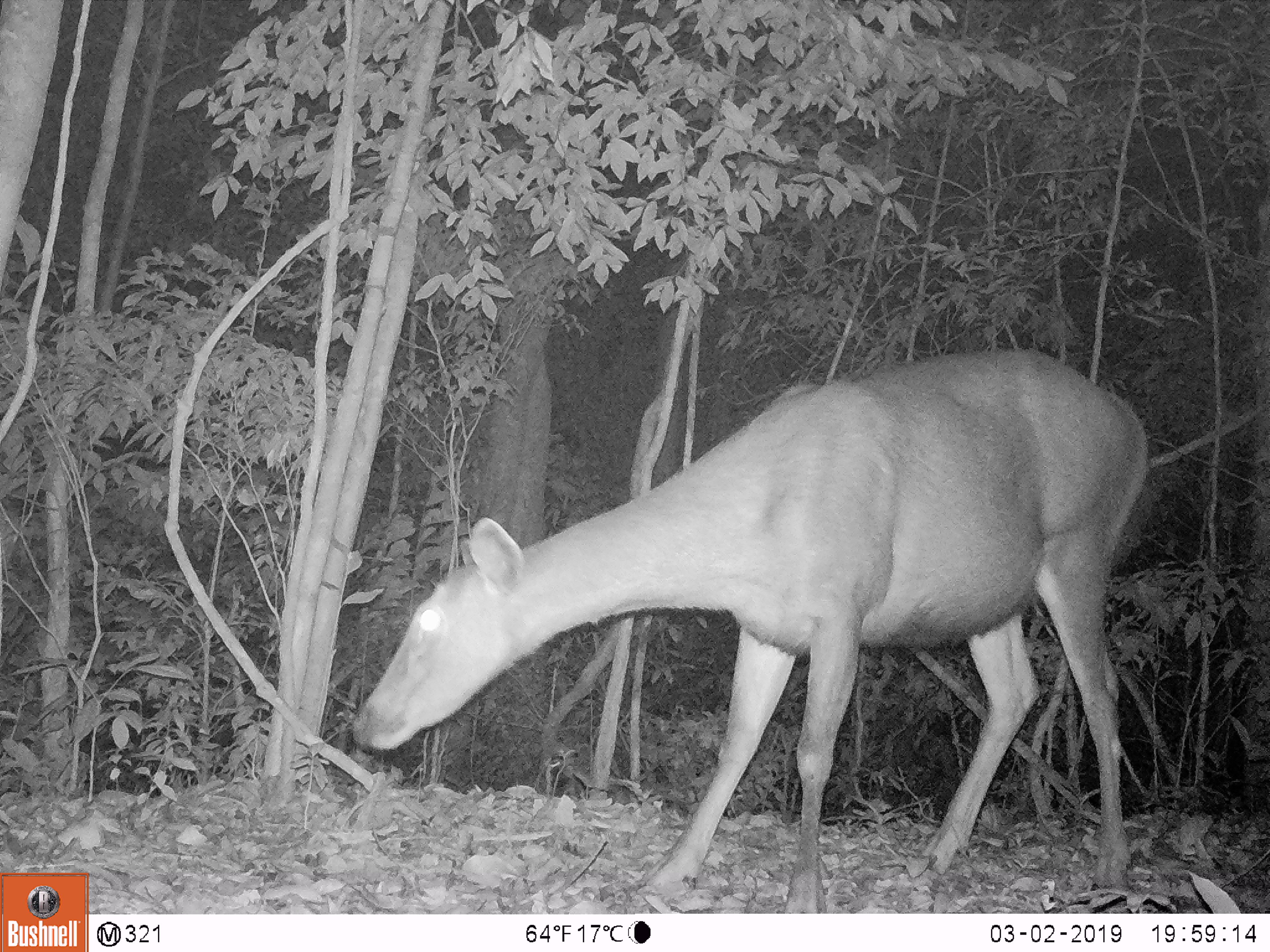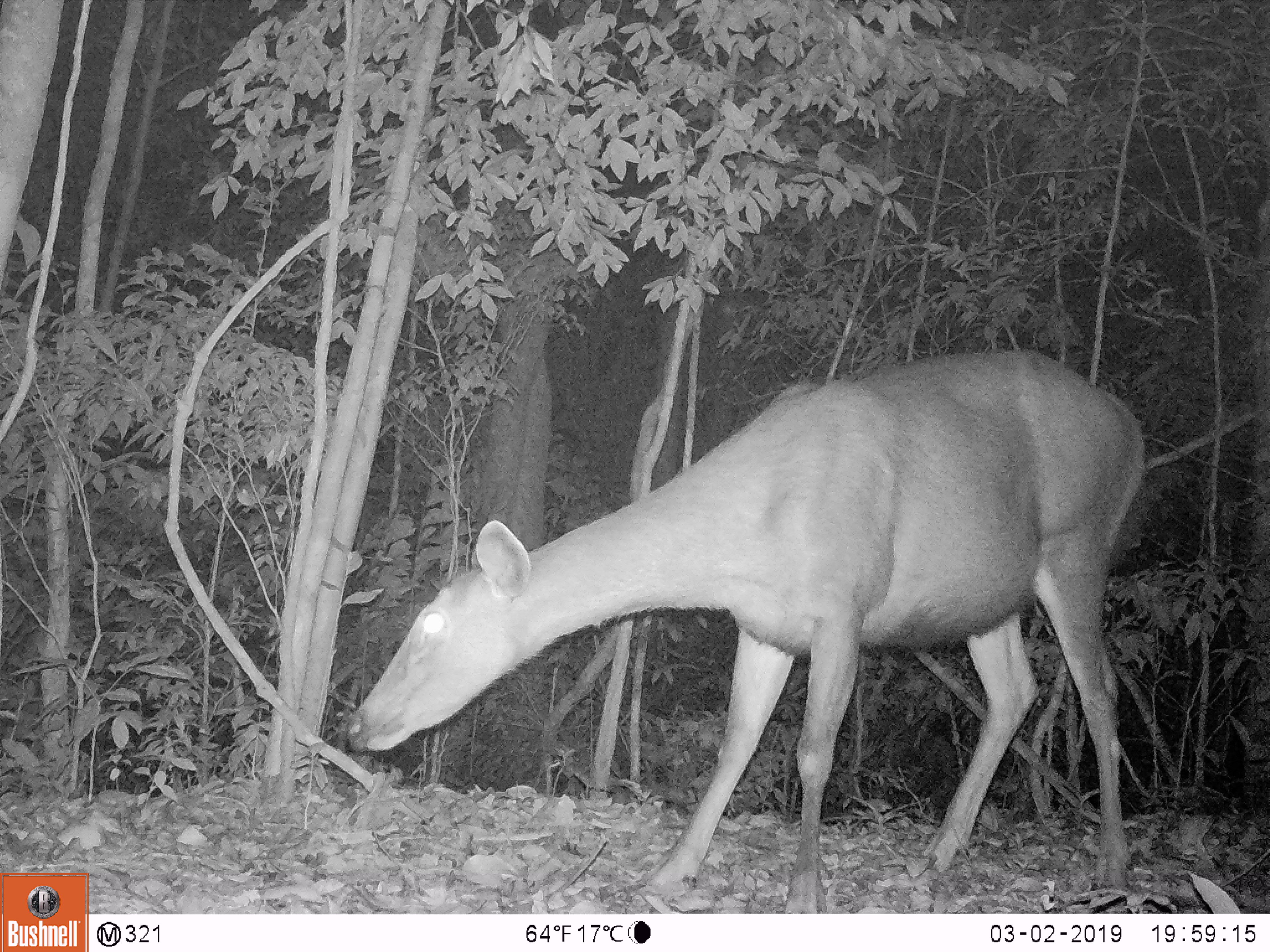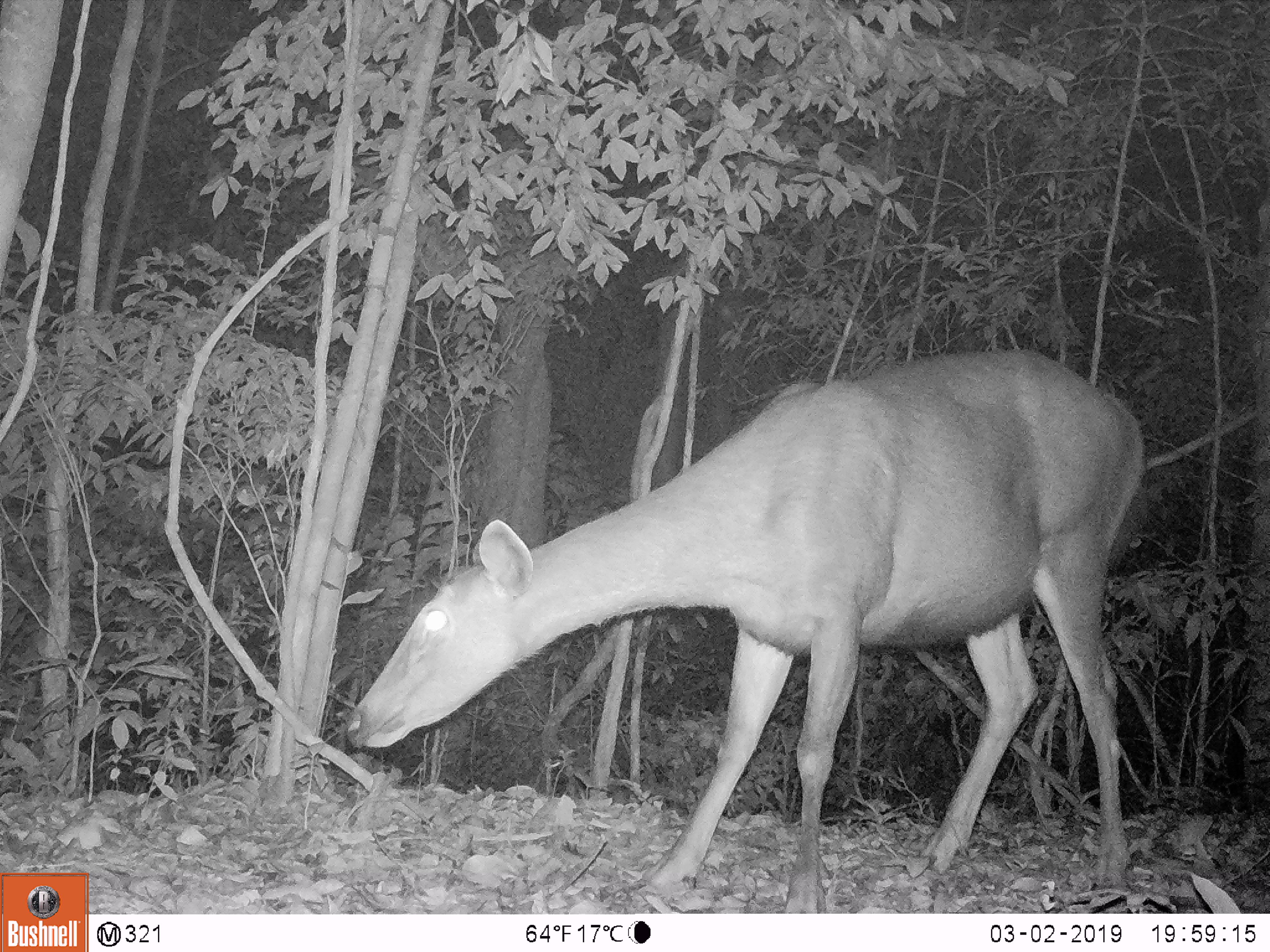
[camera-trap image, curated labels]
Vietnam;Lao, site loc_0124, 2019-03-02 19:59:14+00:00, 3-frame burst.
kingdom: Animalia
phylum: Chordata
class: Mammalia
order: Artiodactyla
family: Cervidae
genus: Rusa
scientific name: Rusa unicolor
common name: sambar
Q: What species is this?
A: Sambar (Rusa unicolor).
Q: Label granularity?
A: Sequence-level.